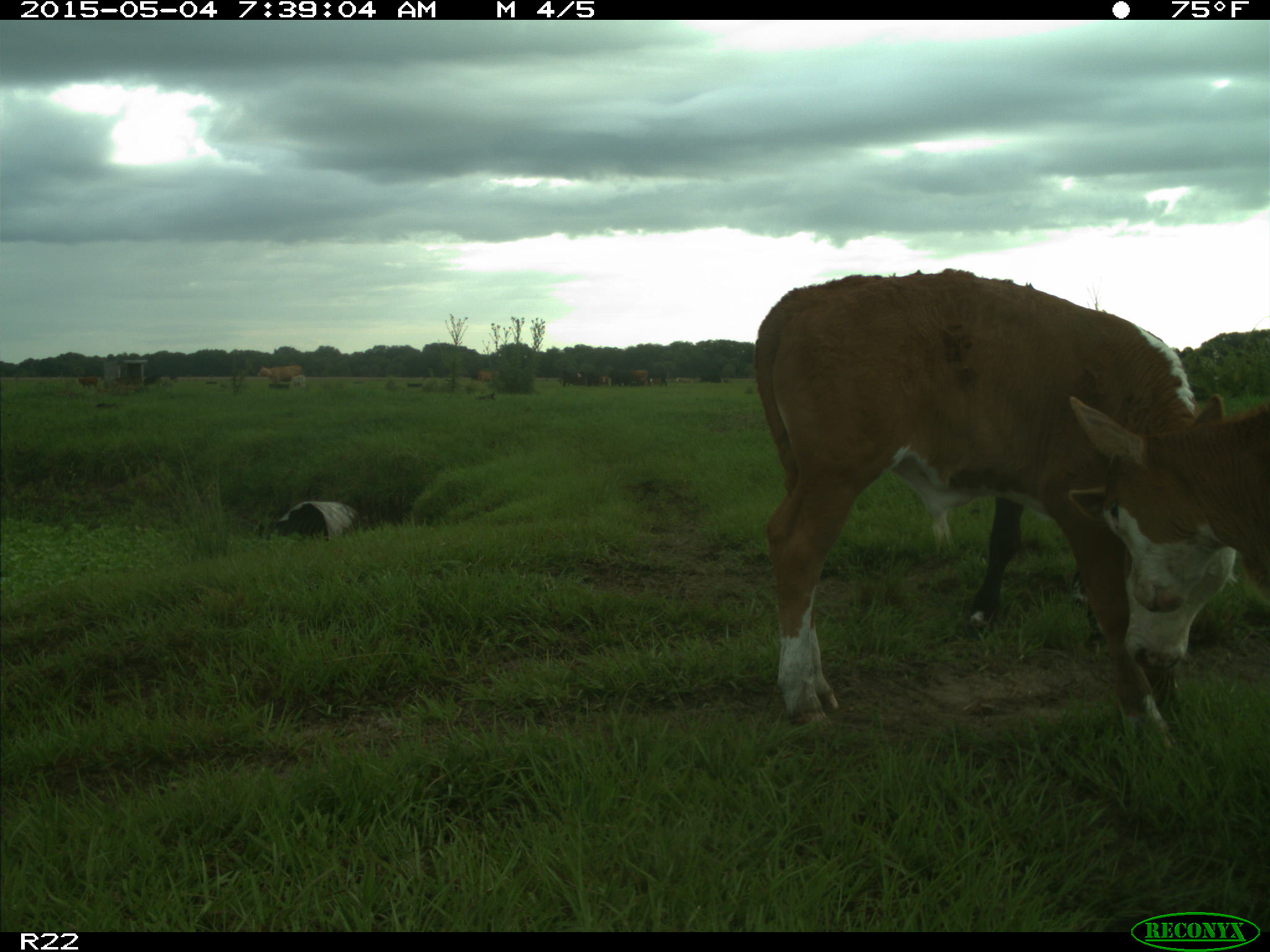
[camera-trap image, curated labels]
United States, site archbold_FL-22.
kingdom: Animalia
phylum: Chordata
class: Mammalia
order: Artiodactyla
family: Bovidae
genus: Bos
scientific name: Bos taurus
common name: domestic cow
Bos taurus (domestic cow).